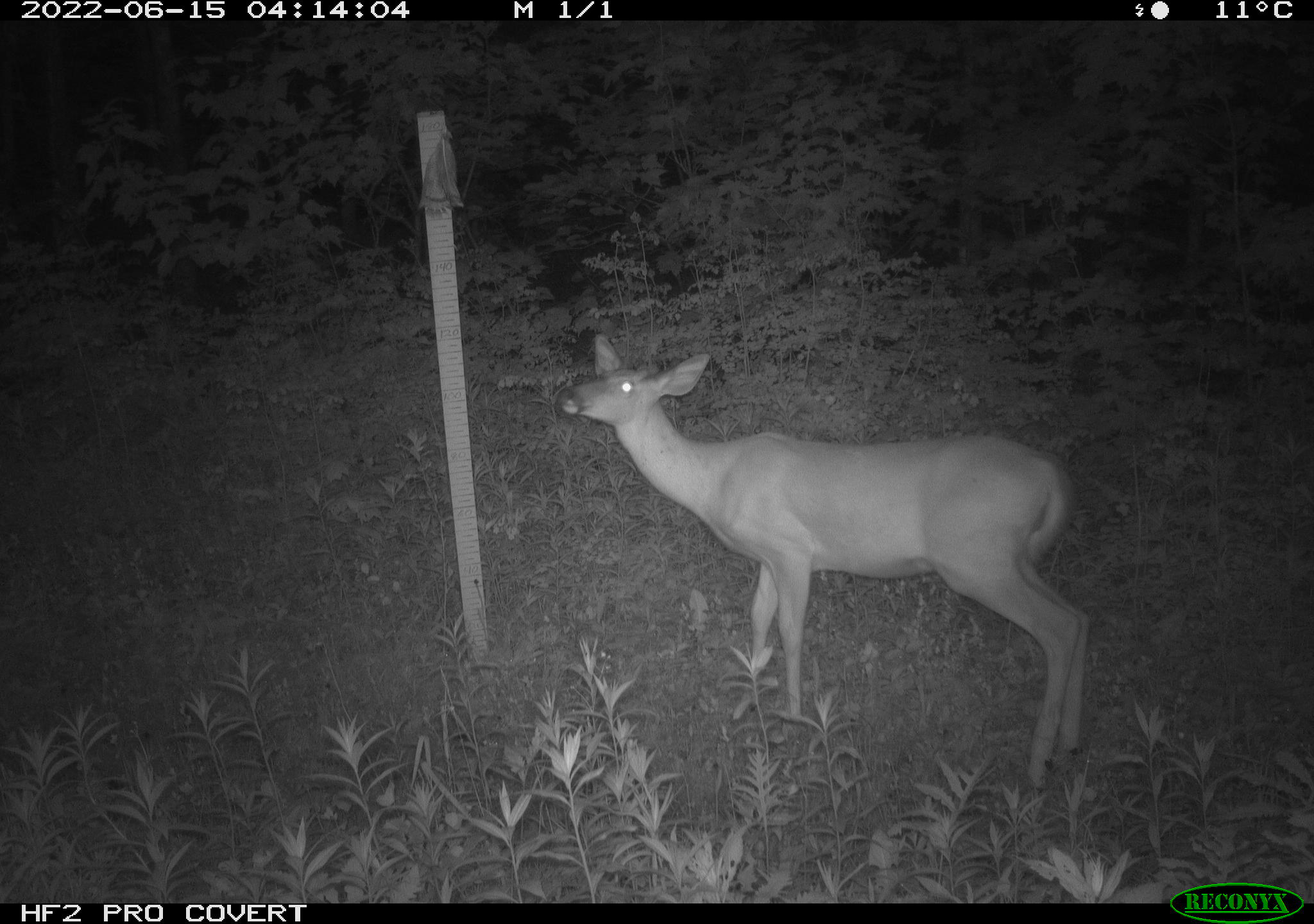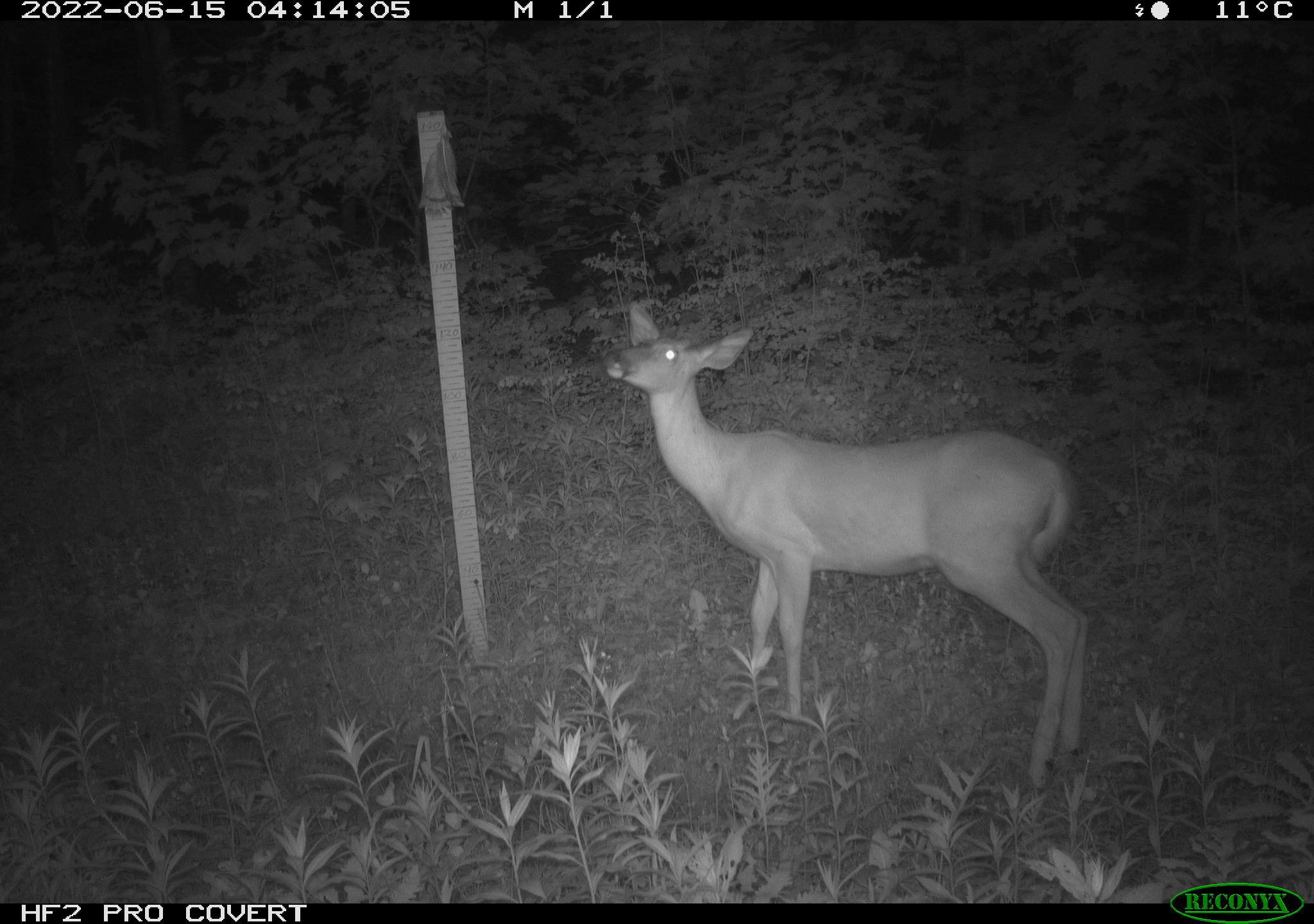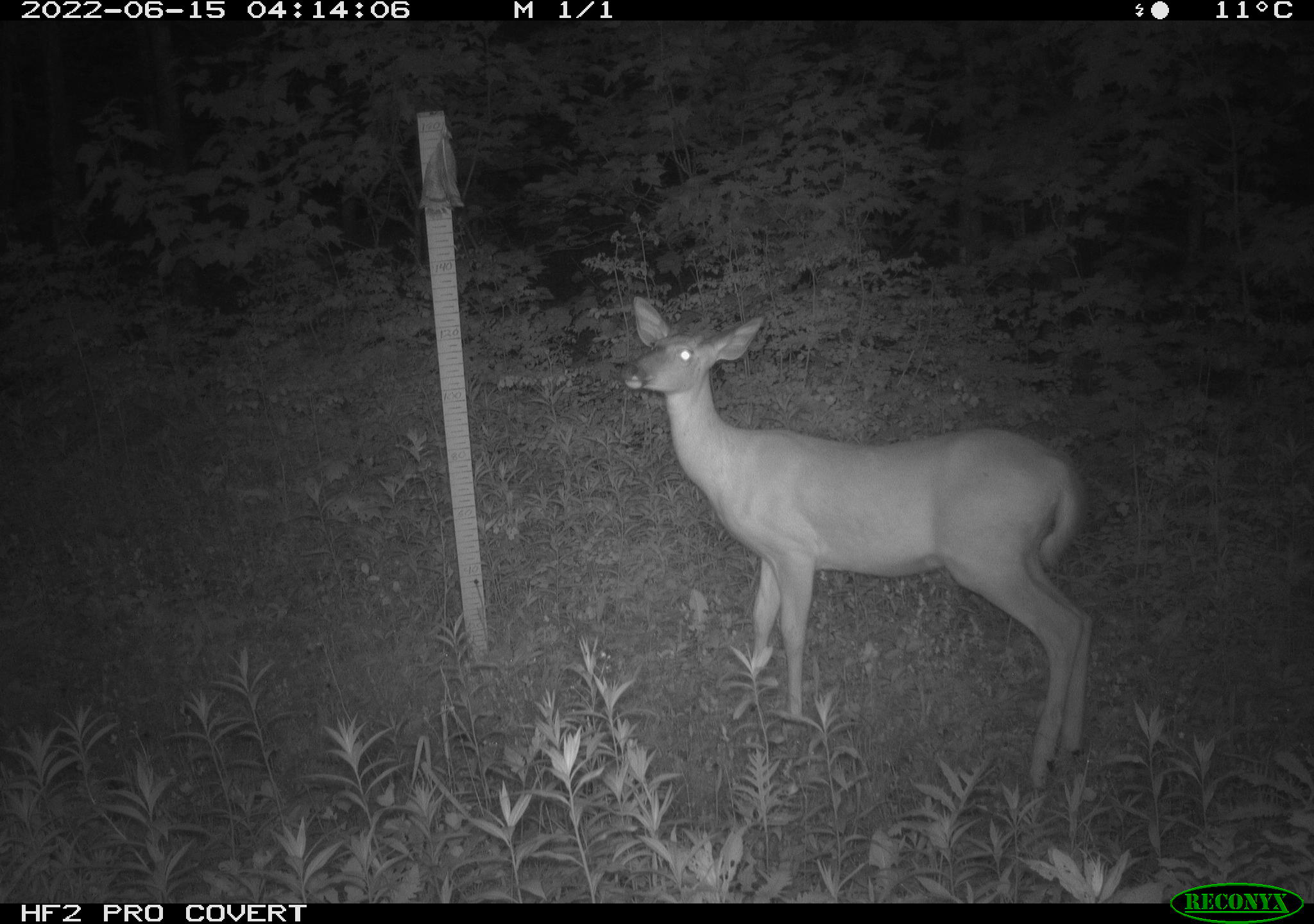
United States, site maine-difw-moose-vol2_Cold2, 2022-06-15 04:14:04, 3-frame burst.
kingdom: Animalia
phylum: Chordata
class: Mammalia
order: Artiodactyla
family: Cervidae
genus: Odocoileus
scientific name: Odocoileus virginianus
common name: white-tailed deer